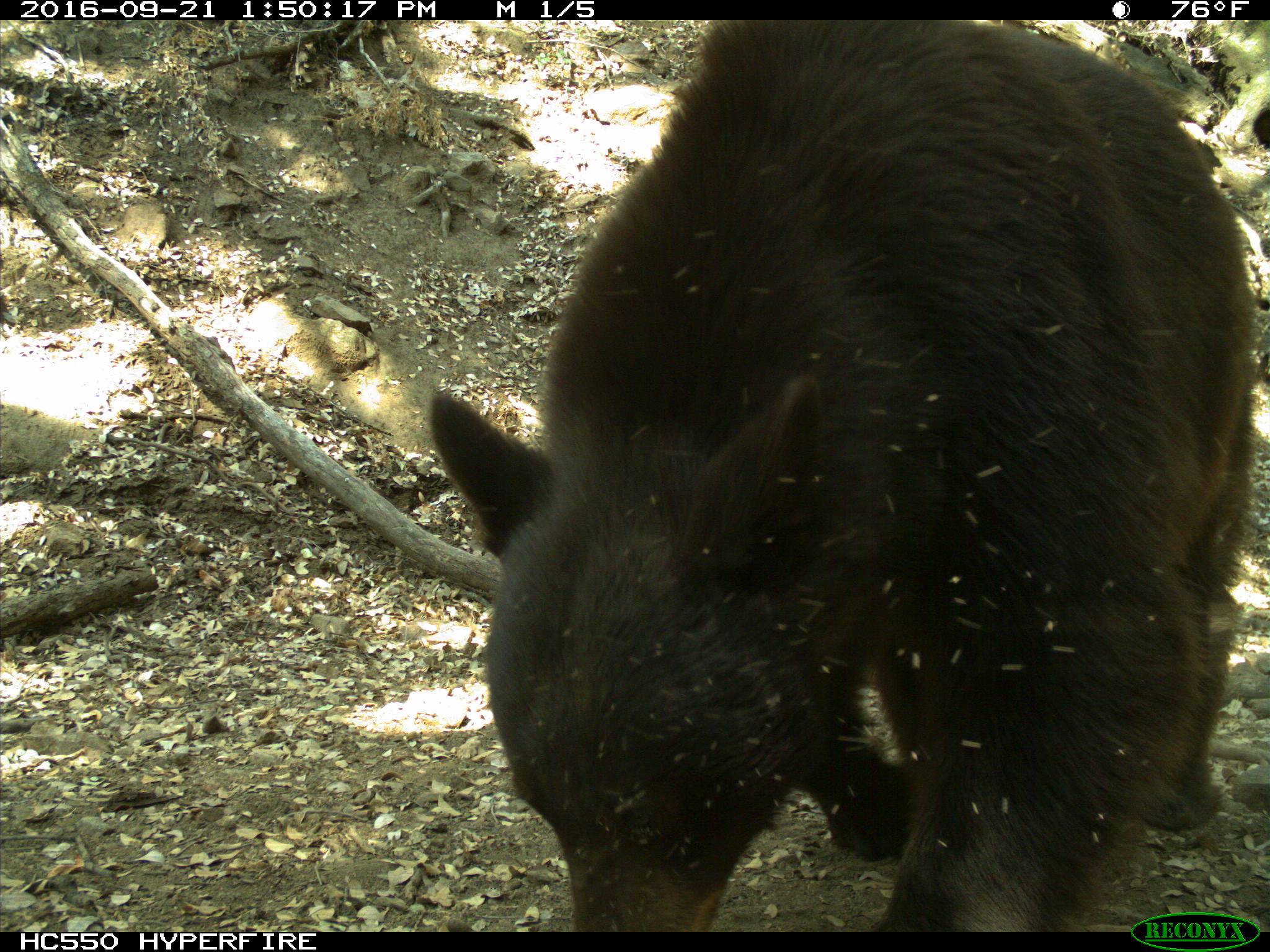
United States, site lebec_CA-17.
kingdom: Animalia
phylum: Chordata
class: Mammalia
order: Carnivora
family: Ursidae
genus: Ursus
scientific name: Ursus americanus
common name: american black bear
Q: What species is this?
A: Ursus americanus (american black bear).